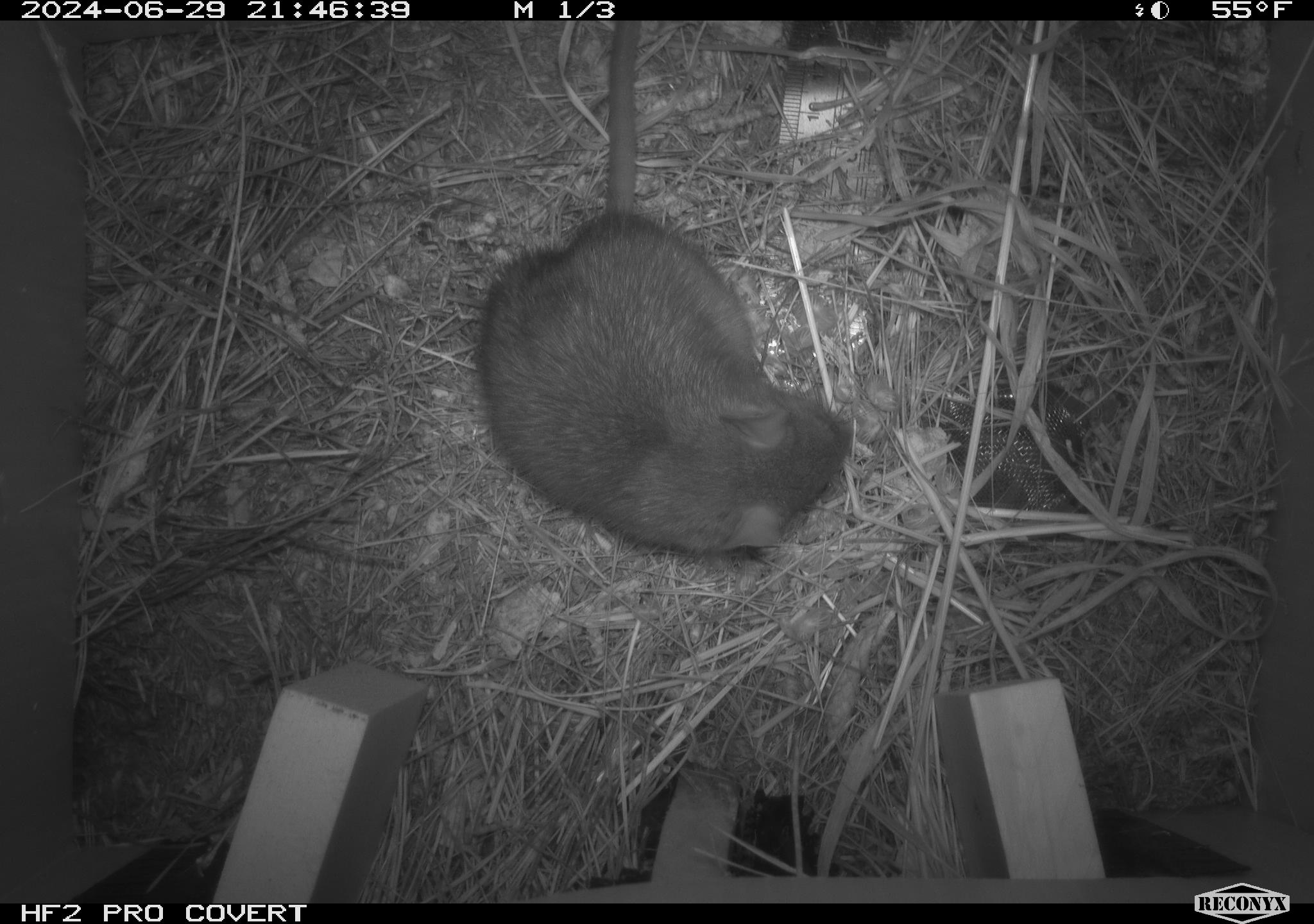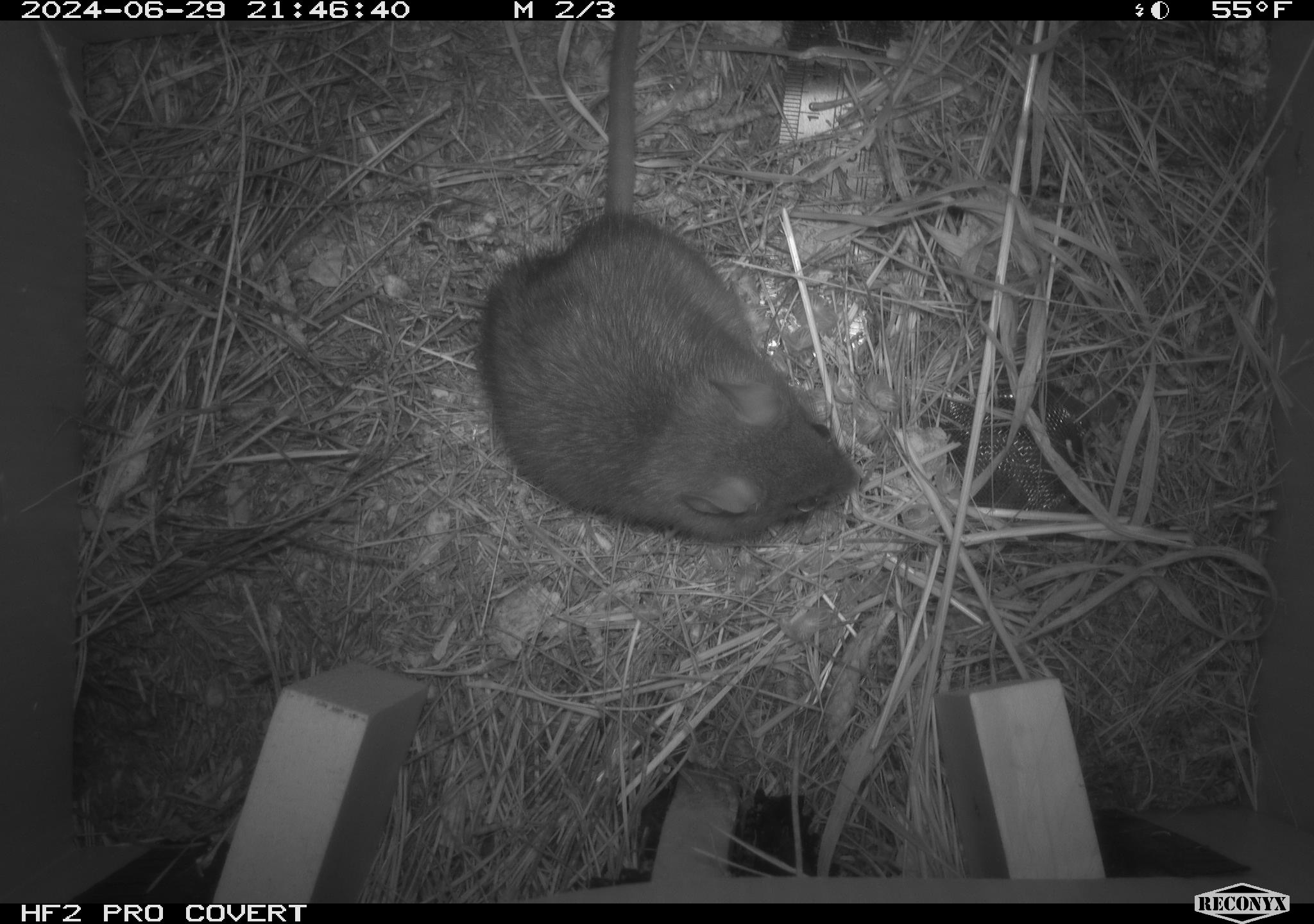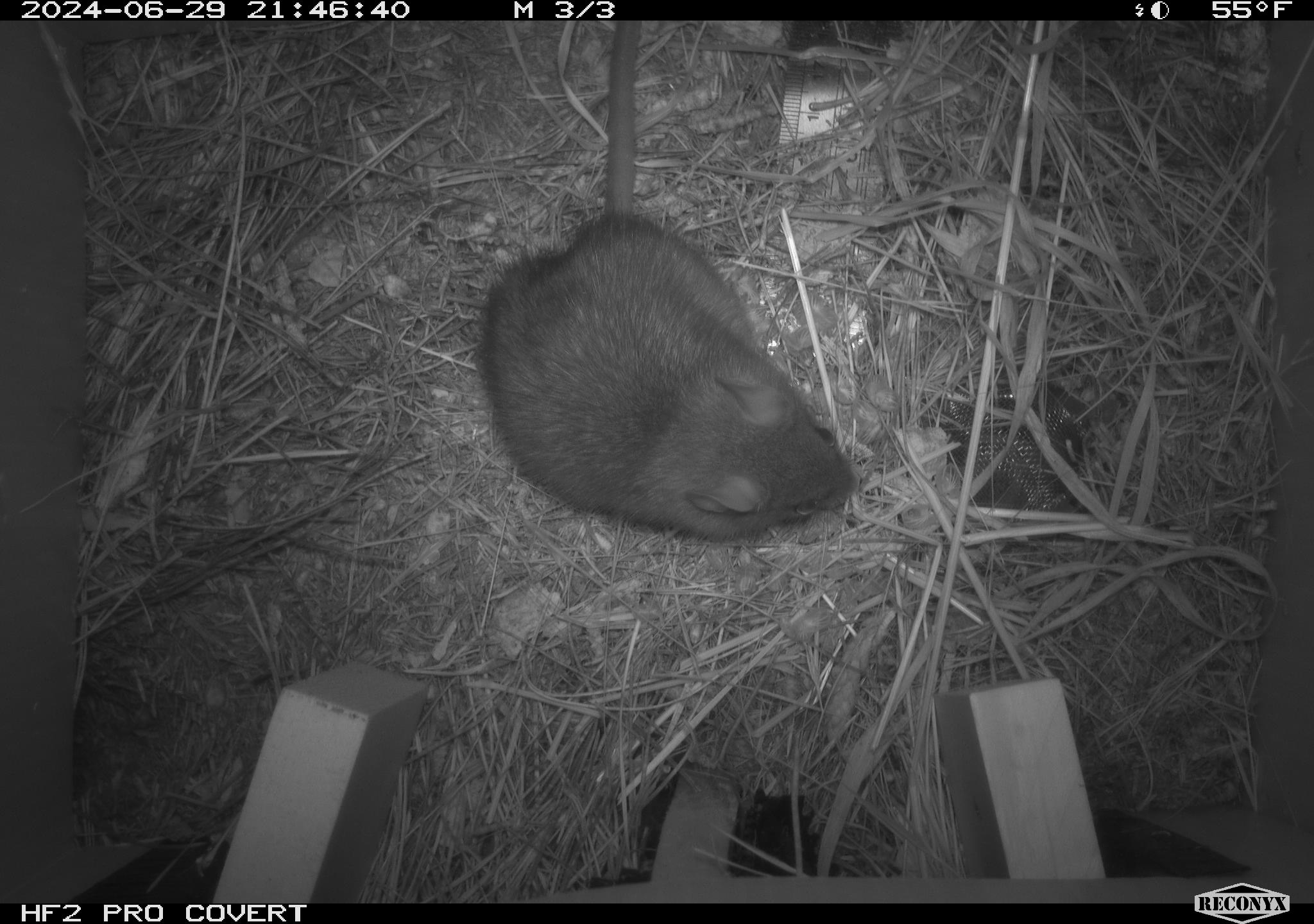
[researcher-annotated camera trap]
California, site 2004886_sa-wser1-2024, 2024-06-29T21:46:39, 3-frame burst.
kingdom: Animalia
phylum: Chordata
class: Mammalia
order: Rodentia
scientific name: Rodentia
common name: woodrat or rat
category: woodrat or rat species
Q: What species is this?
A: Woodrat or rat species (woodrat or rat) (Rodentia).